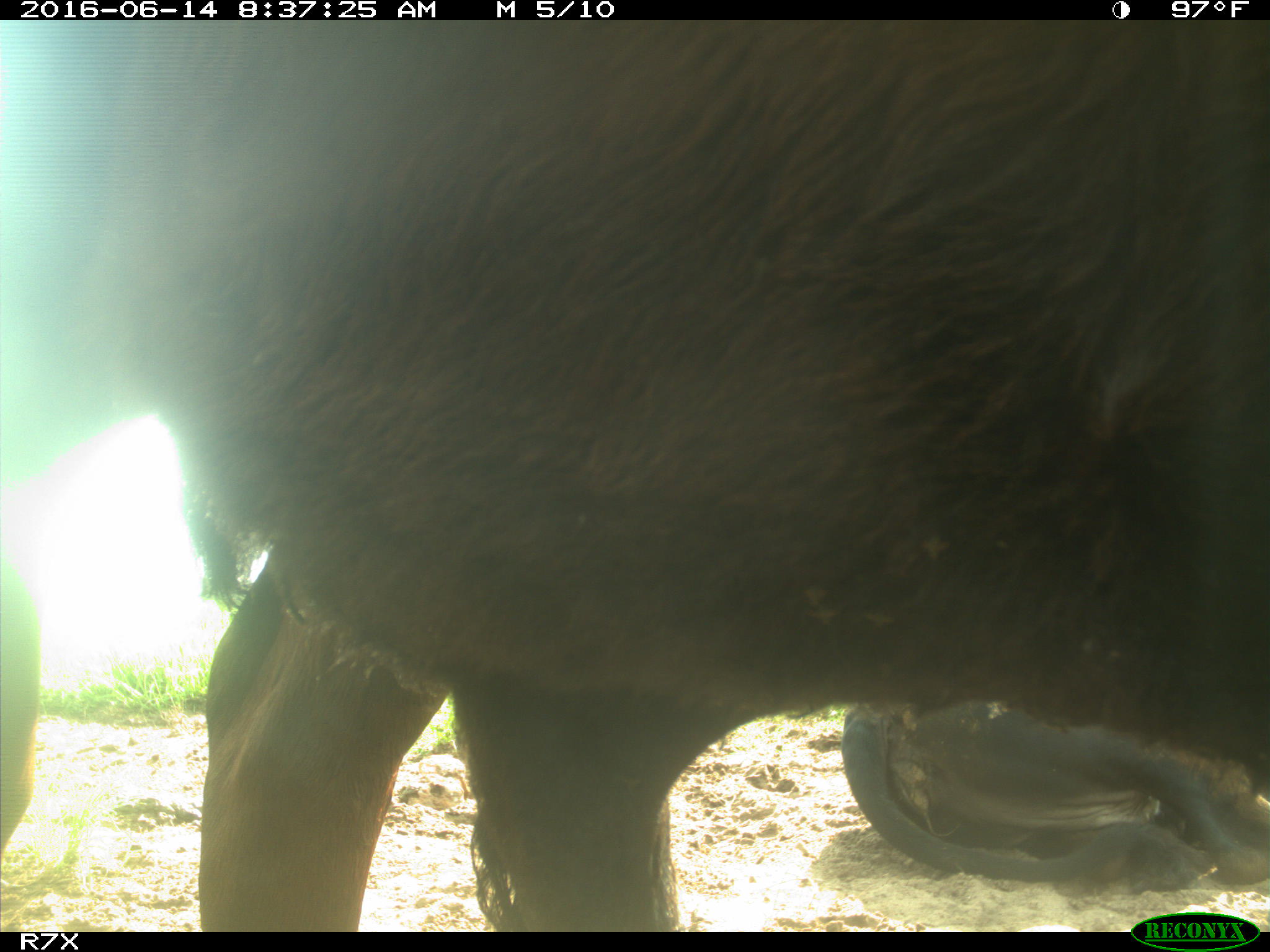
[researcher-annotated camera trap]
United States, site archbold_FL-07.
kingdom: Animalia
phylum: Chordata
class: Mammalia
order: Artiodactyla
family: Bovidae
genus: Bos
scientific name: Bos taurus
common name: domestic cow